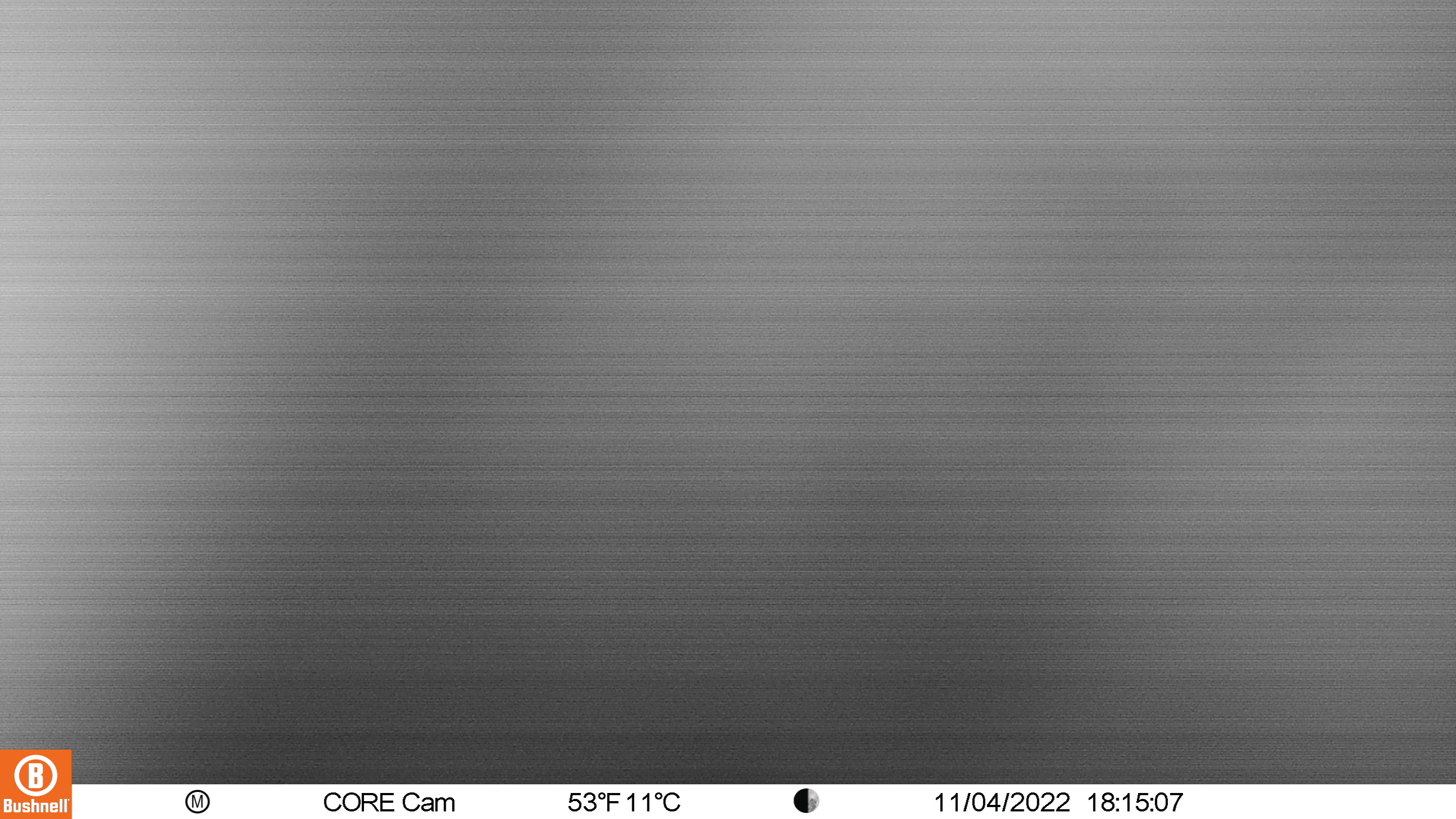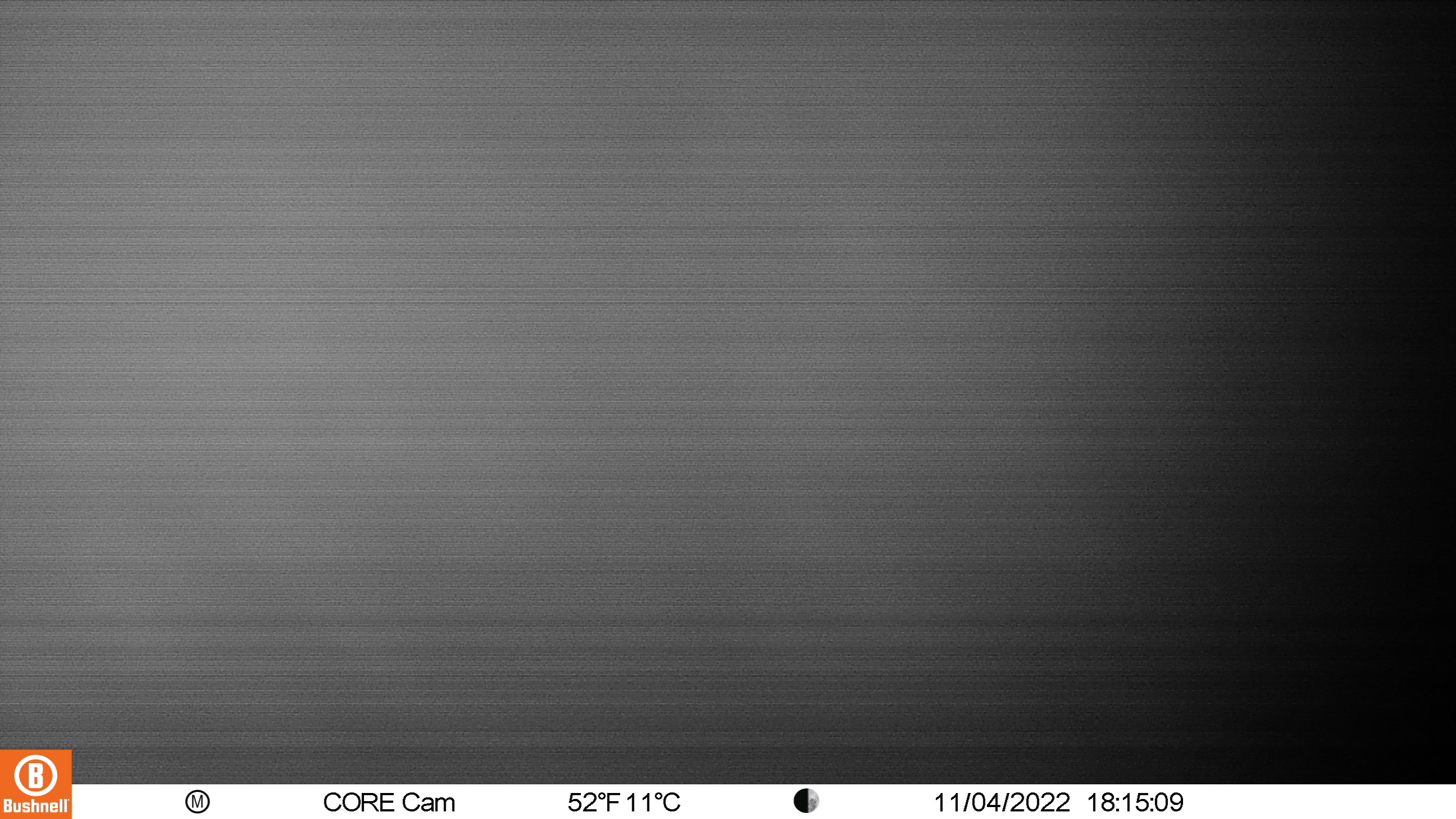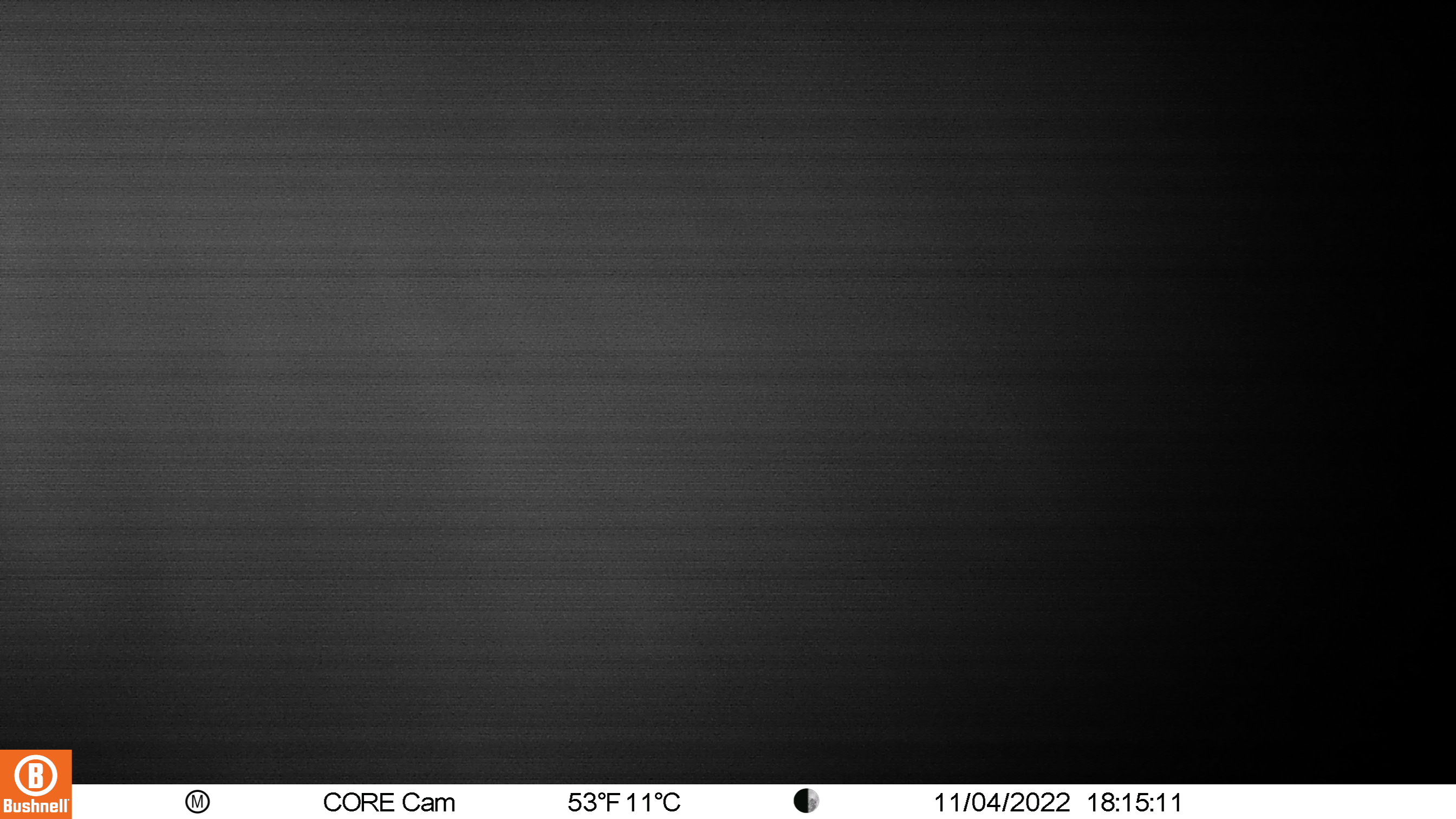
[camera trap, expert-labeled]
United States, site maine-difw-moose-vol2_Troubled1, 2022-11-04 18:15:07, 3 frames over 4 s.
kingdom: Animalia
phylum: Chordata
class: Mammalia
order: Artiodactyla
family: Cervidae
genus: Alces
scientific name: Alces alces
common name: moose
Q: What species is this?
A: Moose (Alces alces).